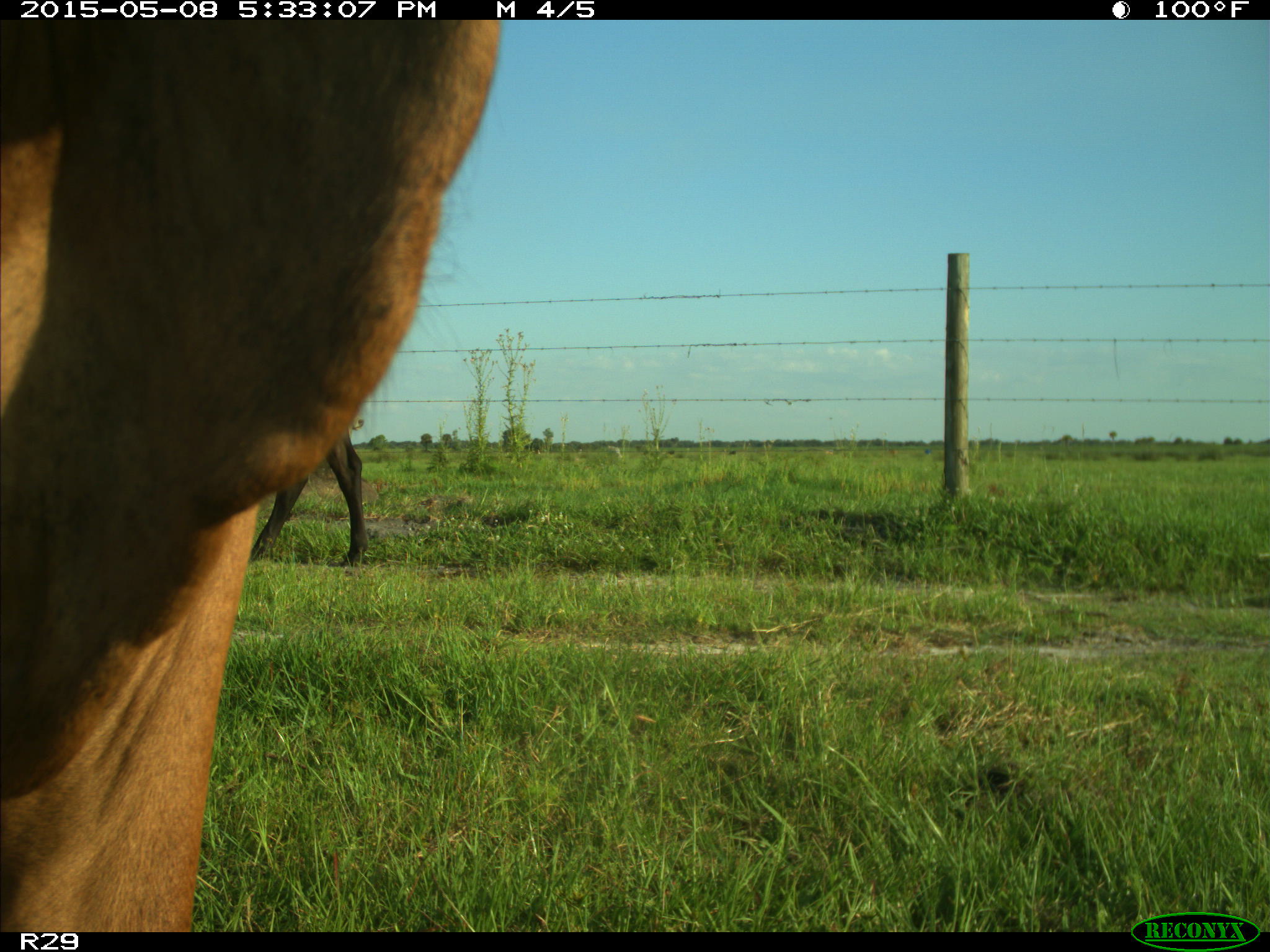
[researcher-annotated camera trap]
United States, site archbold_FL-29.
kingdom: Animalia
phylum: Chordata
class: Mammalia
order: Artiodactyla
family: Bovidae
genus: Bos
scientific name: Bos taurus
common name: domestic cow